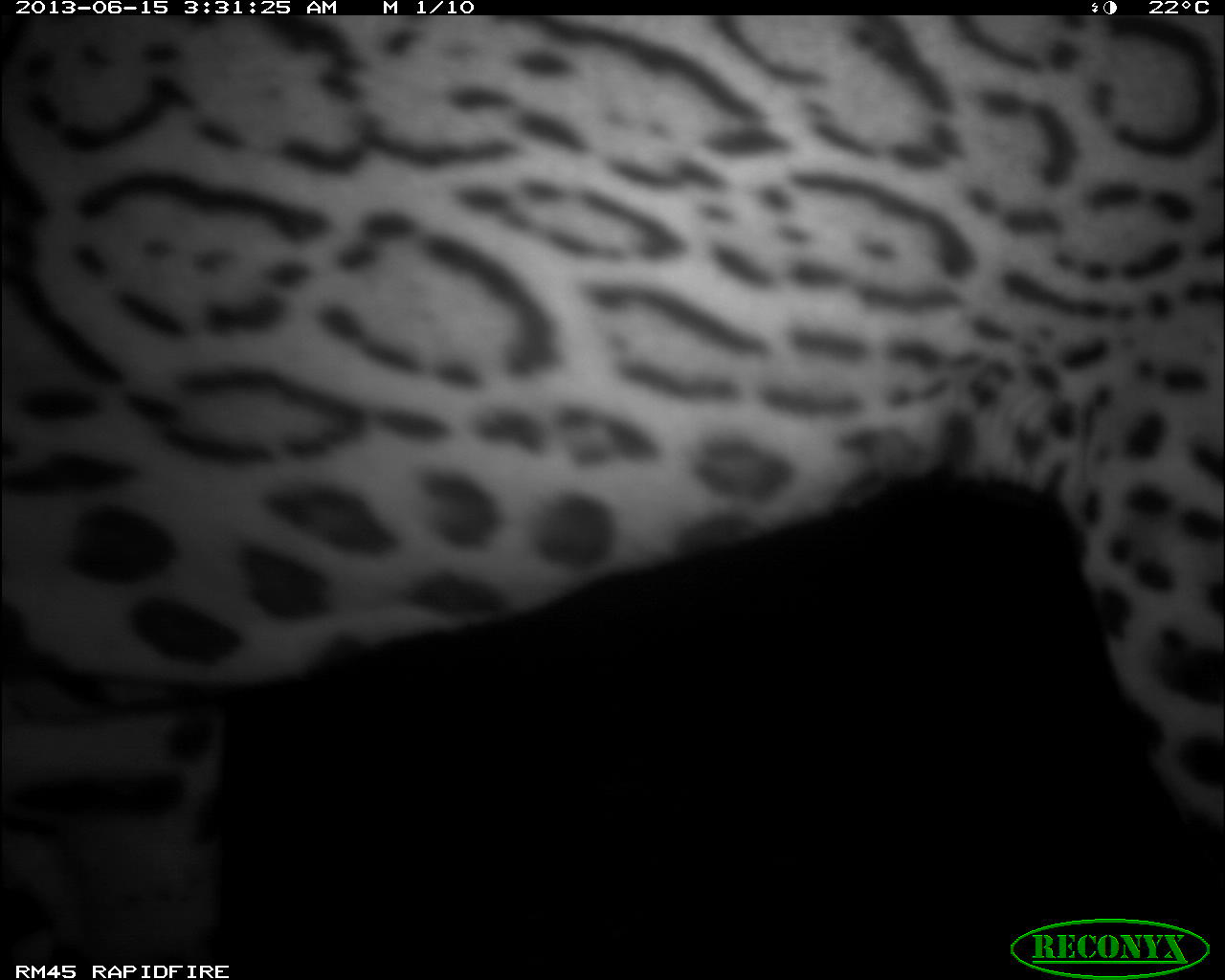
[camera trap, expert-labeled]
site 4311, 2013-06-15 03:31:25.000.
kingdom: Animalia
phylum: Chordata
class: Mammalia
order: Carnivora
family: Felidae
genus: Leopardus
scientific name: Leopardus pardalis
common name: ocelot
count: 1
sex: male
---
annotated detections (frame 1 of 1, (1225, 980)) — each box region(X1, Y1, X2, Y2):
leopardus pardalis: region(1, 13, 1225, 962)